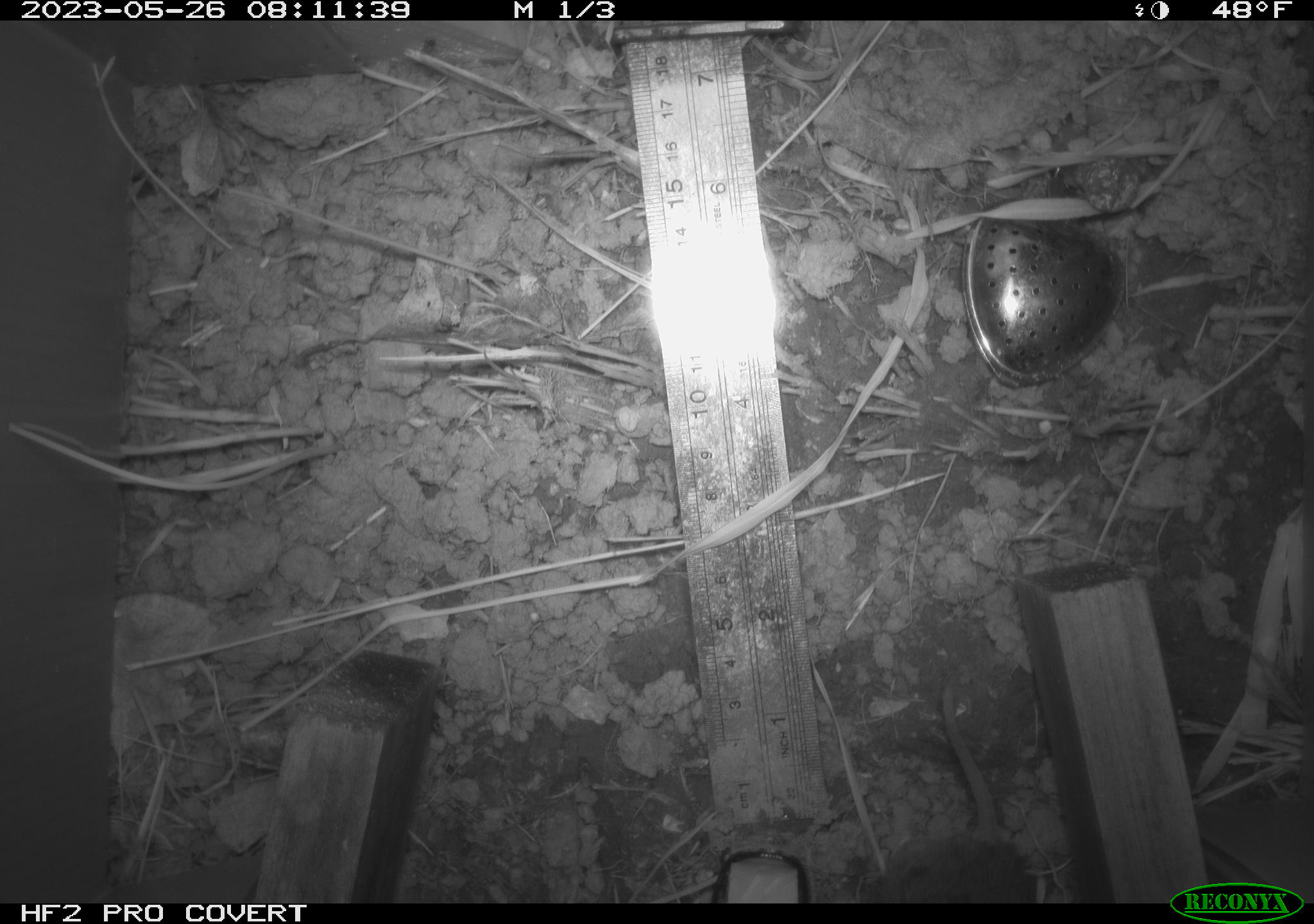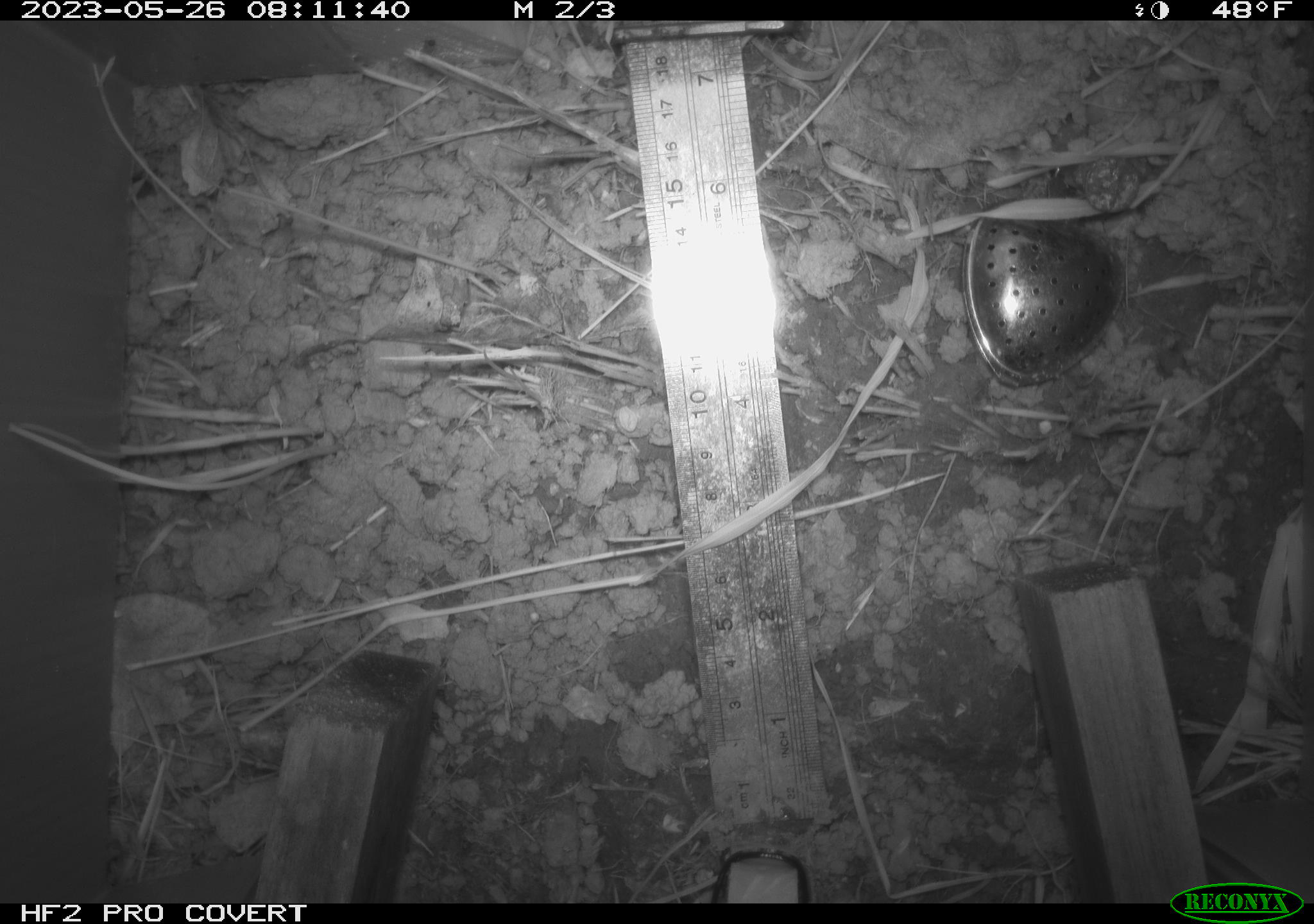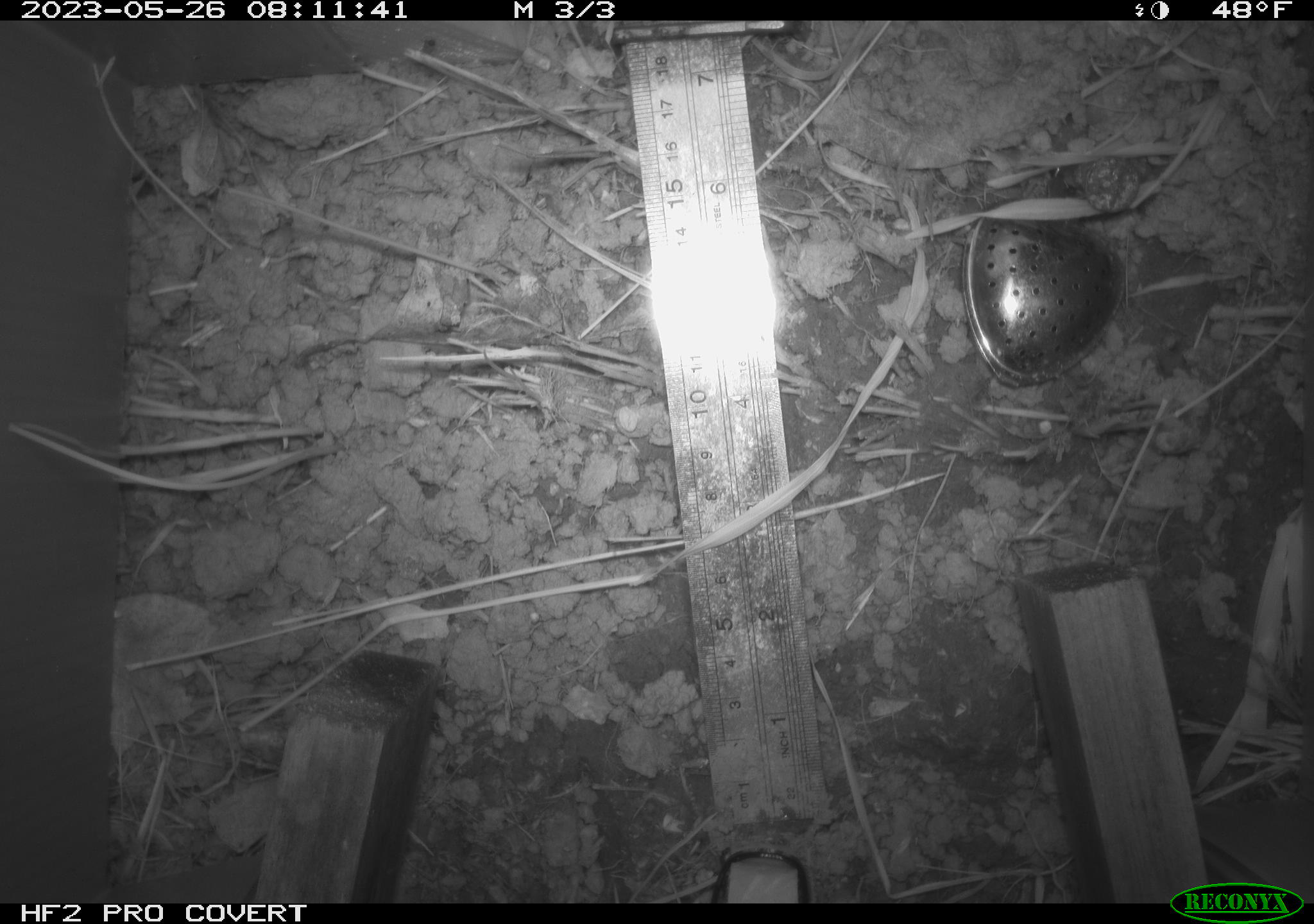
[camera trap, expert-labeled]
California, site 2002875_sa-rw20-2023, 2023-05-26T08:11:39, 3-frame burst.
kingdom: Animalia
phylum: Chordata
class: Mammalia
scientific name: Mammalia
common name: mammal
Mammal (Mammalia).